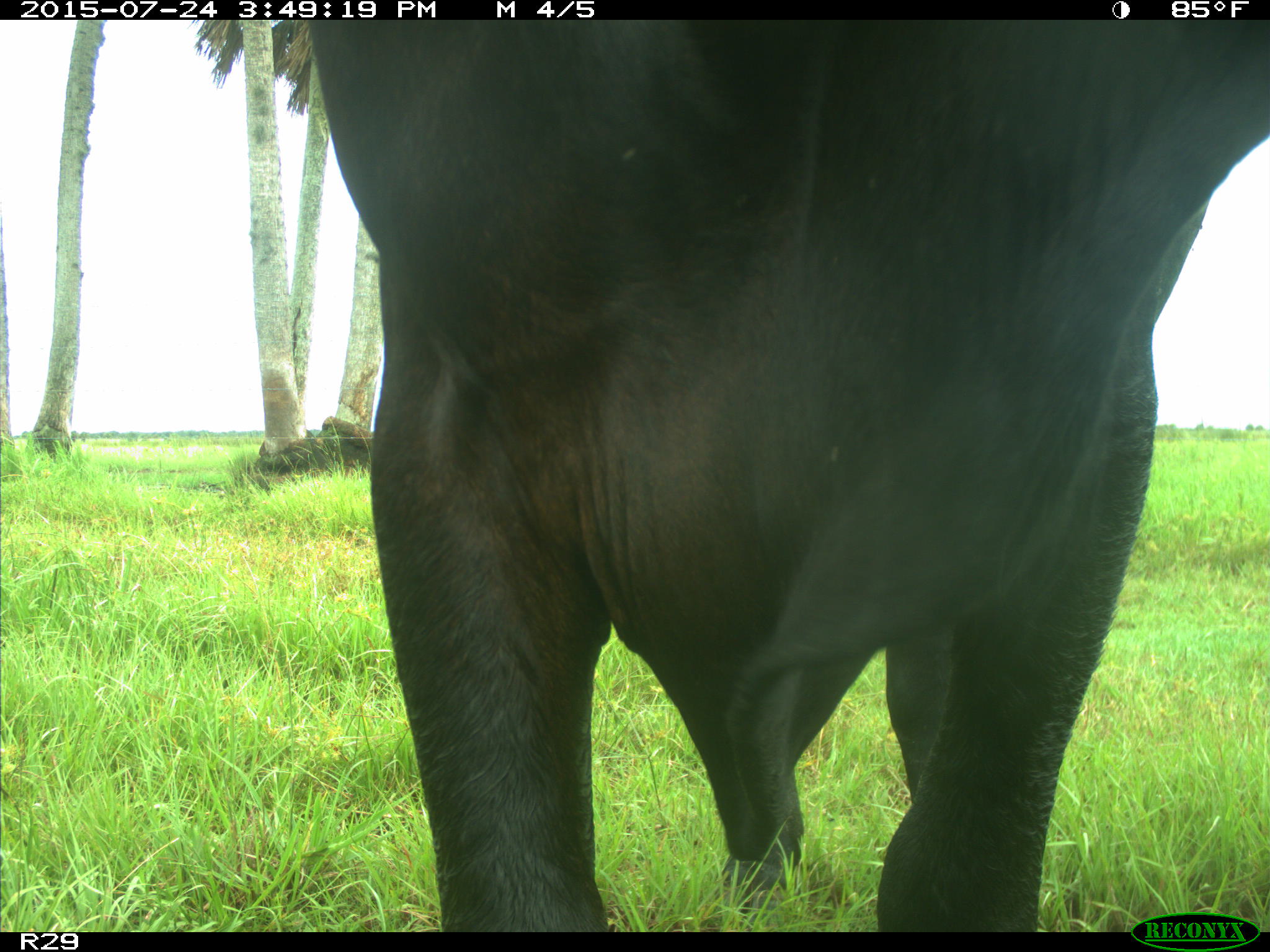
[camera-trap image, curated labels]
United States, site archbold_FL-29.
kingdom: Animalia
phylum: Chordata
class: Mammalia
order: Artiodactyla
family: Bovidae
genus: Bos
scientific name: Bos taurus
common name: domestic cow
Bos taurus (domestic cow).